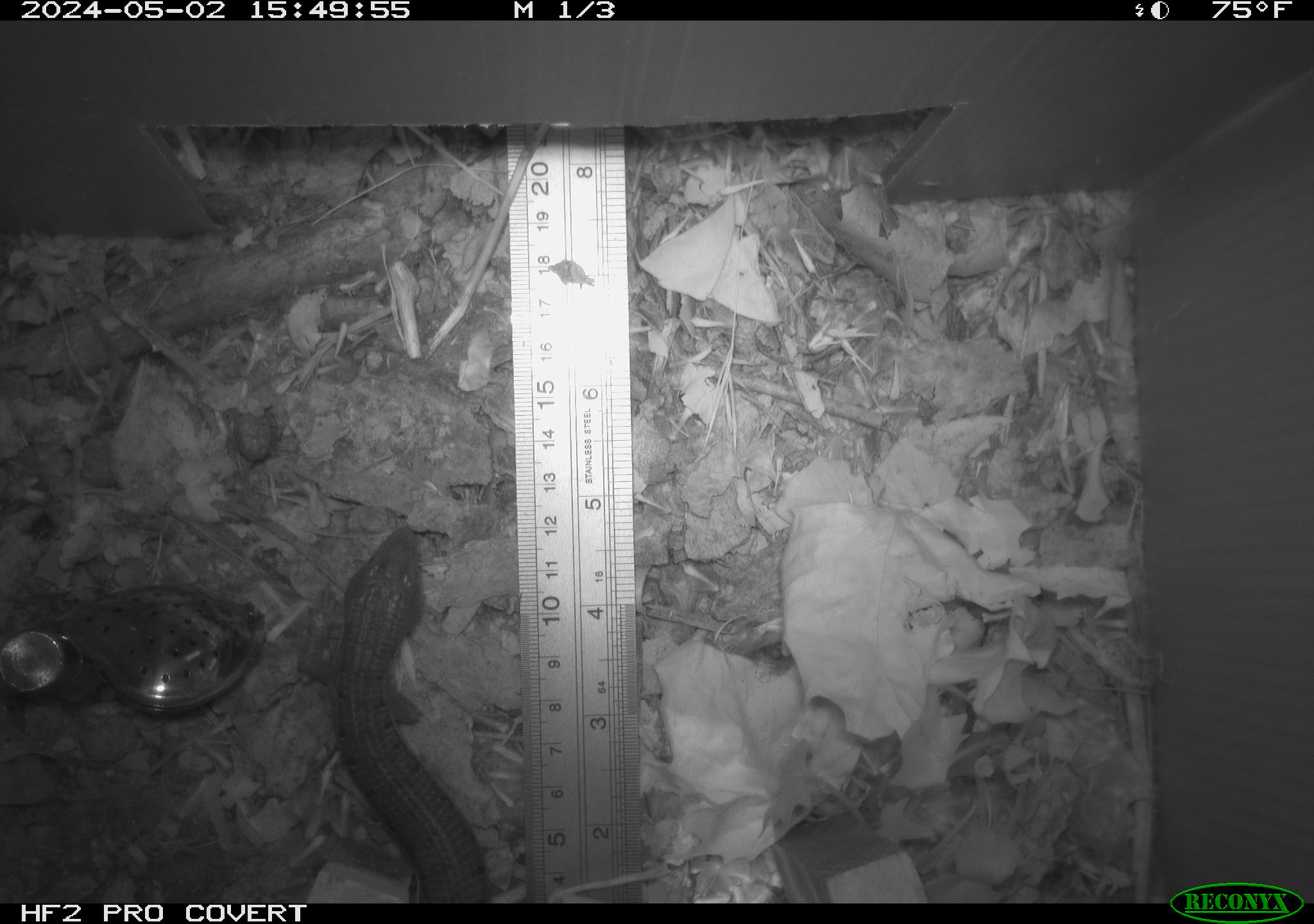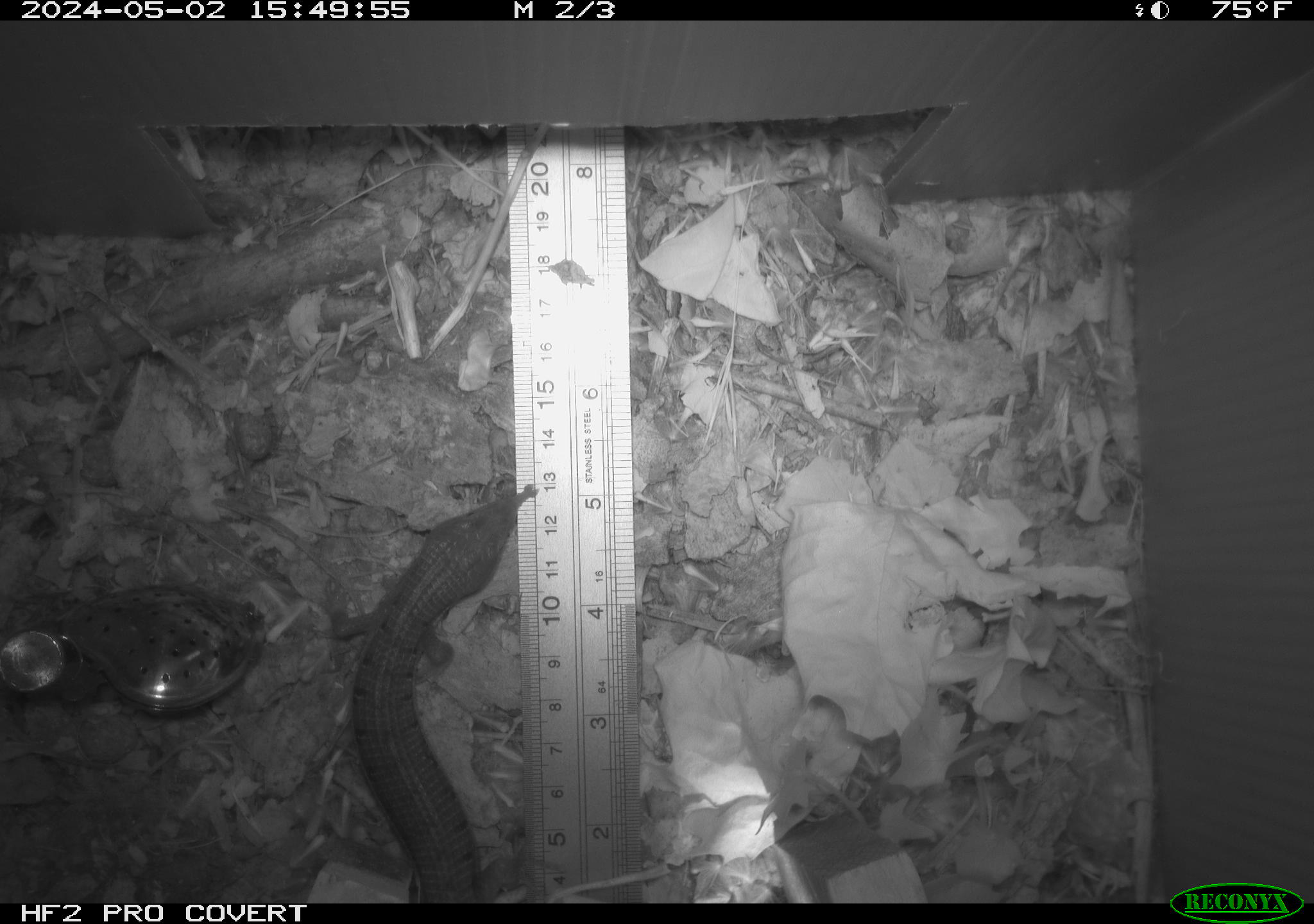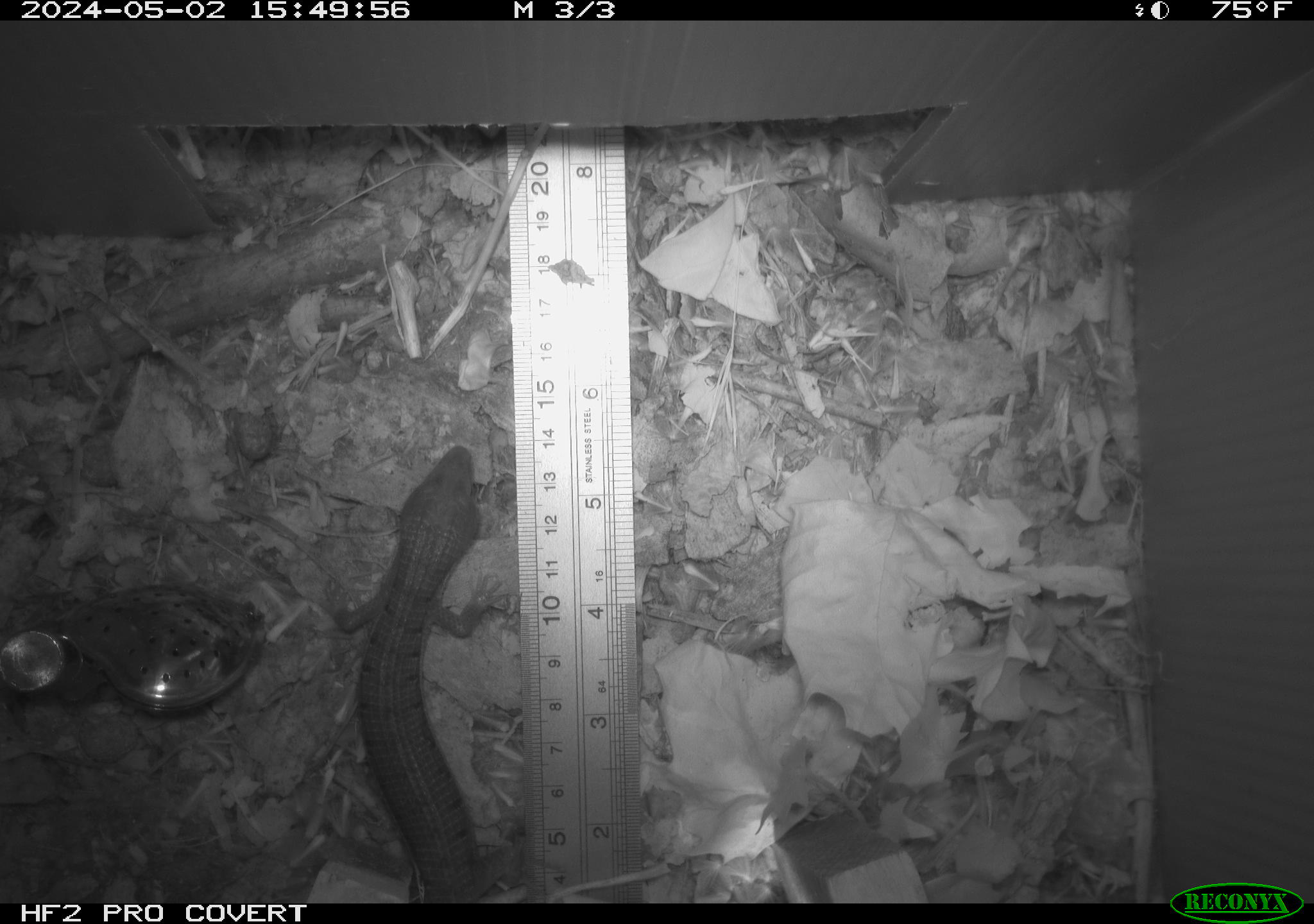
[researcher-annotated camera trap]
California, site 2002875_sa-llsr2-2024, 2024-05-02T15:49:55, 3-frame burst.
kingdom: Animalia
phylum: Chordata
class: Reptilia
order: Squamata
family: Anguidae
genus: Elgaria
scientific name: Elgaria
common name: alligator lizards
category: elgaria species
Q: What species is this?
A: Elgaria species (alligator lizards) (Elgaria).